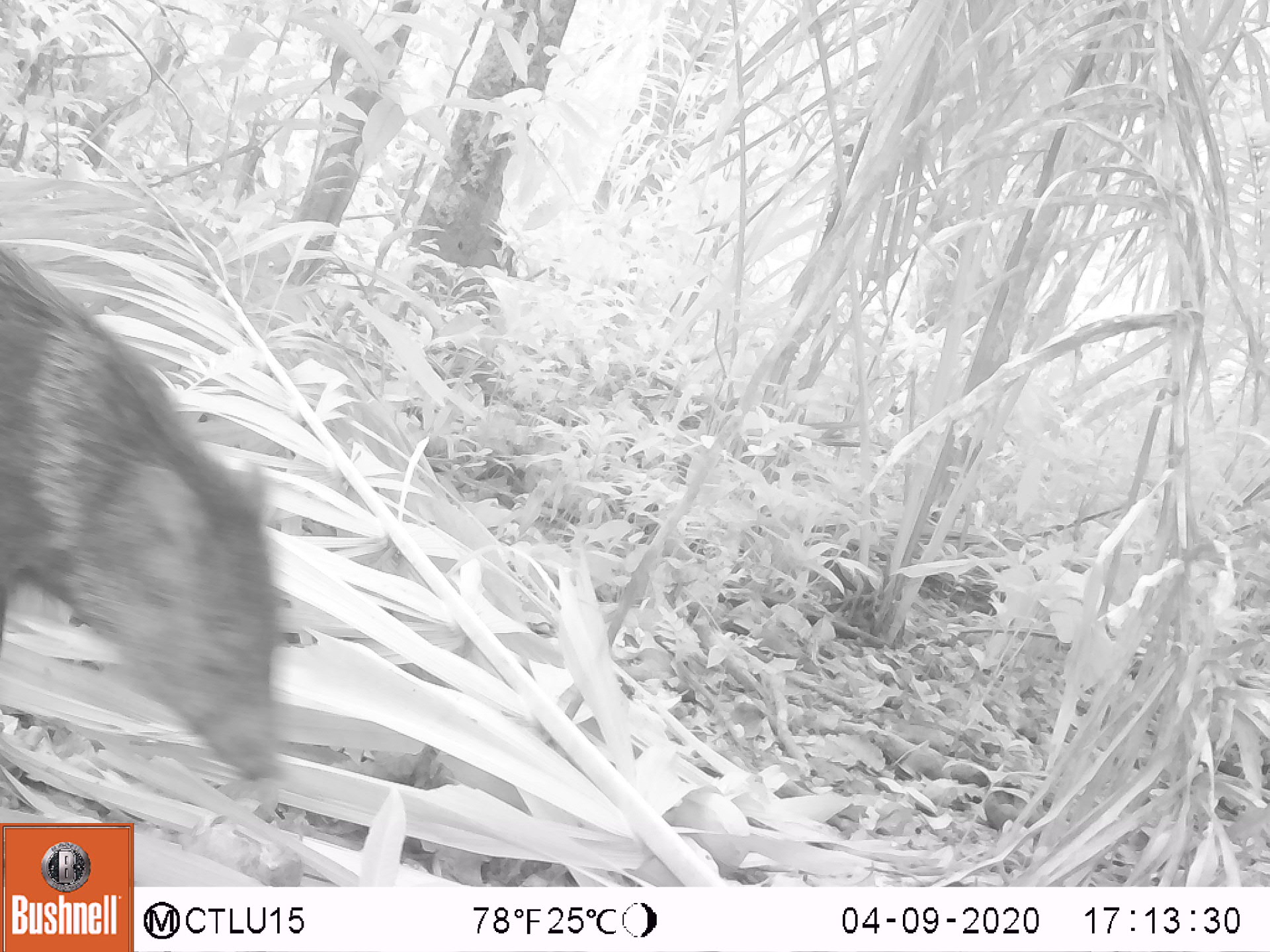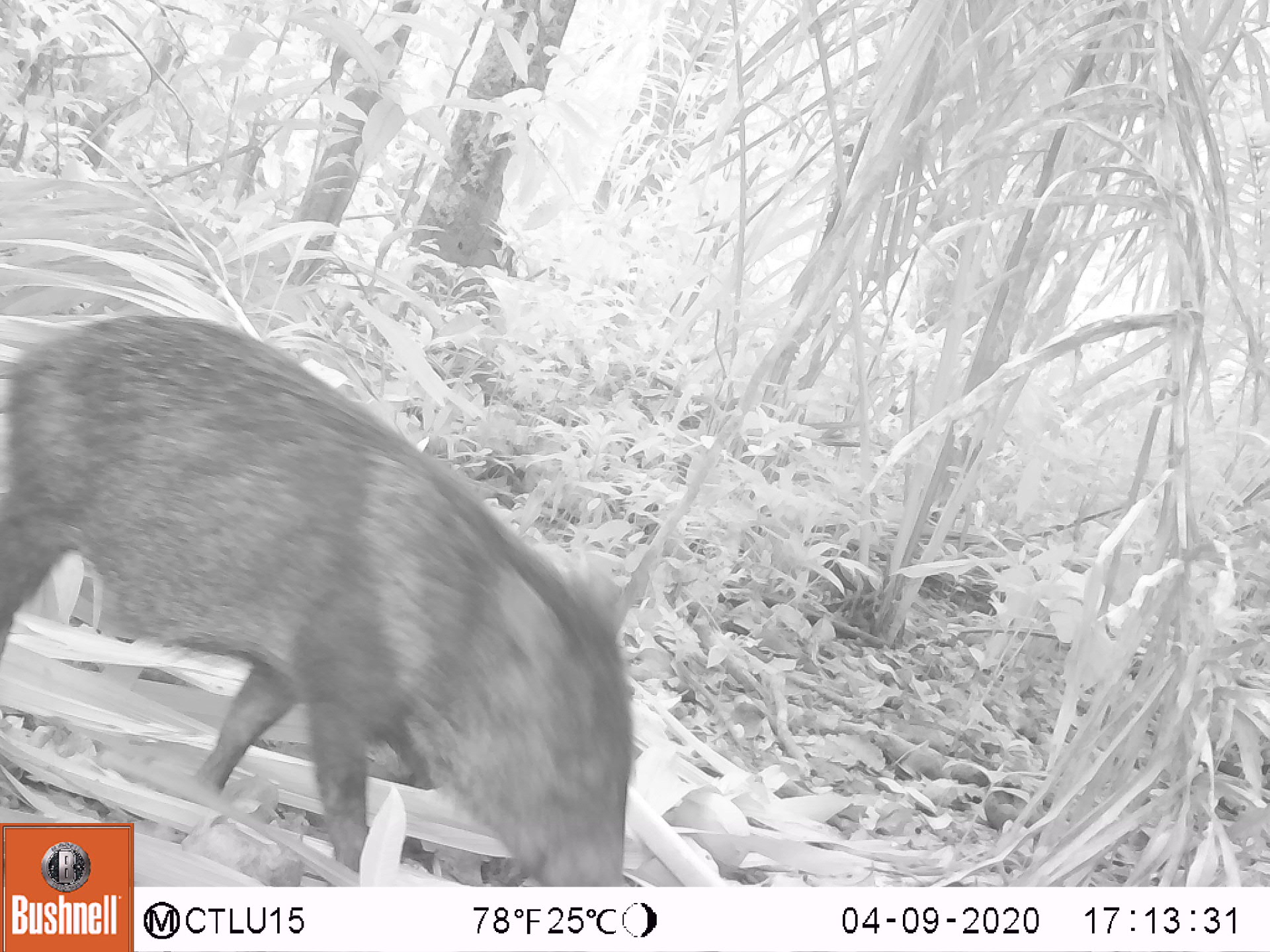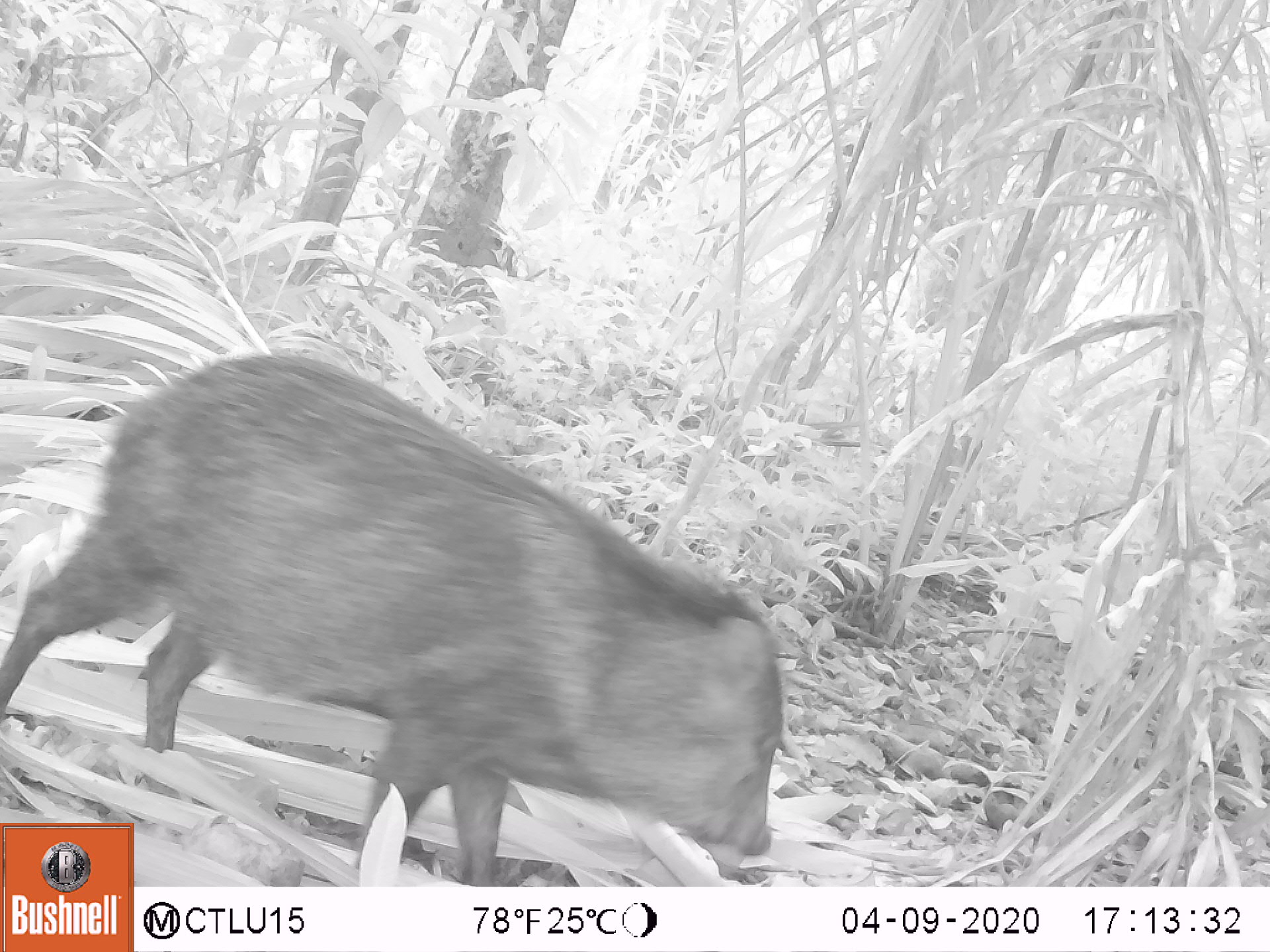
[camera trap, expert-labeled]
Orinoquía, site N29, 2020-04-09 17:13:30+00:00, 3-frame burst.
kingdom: Animalia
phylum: Chordata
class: Mammalia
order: Artiodactyla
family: Tayassuidae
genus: Pecari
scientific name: Pecari tajacu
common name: collared peccary